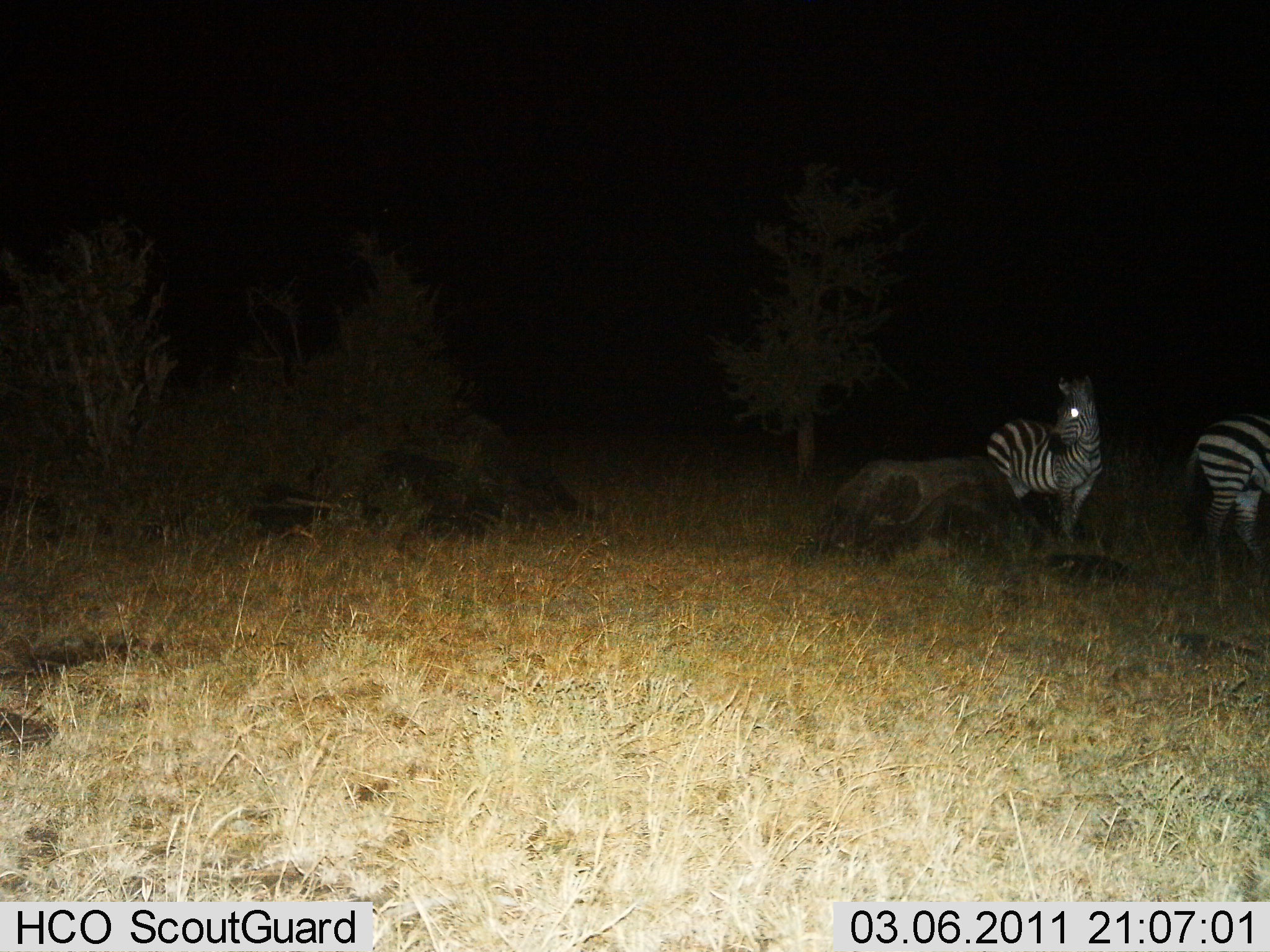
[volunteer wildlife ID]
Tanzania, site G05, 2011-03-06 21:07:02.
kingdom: Animalia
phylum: Chordata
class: Mammalia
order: Perissodactyla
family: Equidae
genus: Equus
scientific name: Equus quagga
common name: plains zebra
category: zebra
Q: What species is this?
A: Zebra (plains zebra) (Equus quagga).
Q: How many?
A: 2.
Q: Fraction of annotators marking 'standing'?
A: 100%.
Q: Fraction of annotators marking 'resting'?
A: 0%.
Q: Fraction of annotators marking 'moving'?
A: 0%.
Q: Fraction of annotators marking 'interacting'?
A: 0%.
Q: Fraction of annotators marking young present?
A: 0%.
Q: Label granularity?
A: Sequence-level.